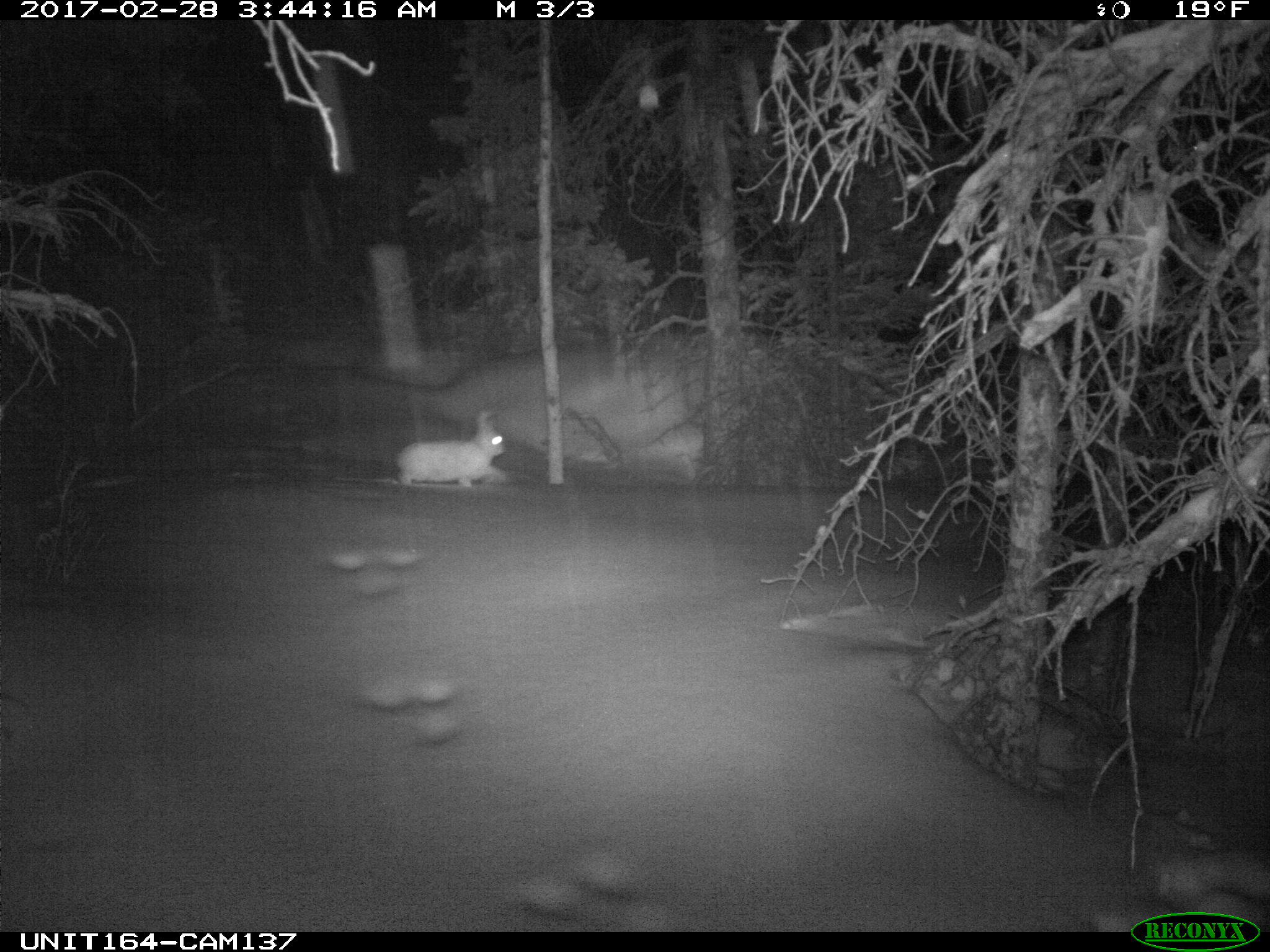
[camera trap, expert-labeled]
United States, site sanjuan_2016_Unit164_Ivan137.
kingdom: Animalia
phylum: Chordata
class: Mammalia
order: Lagomorpha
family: Leporidae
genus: Lepus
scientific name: Lepus americanus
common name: snowshoe hare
Lepus americanus (snowshoe hare).